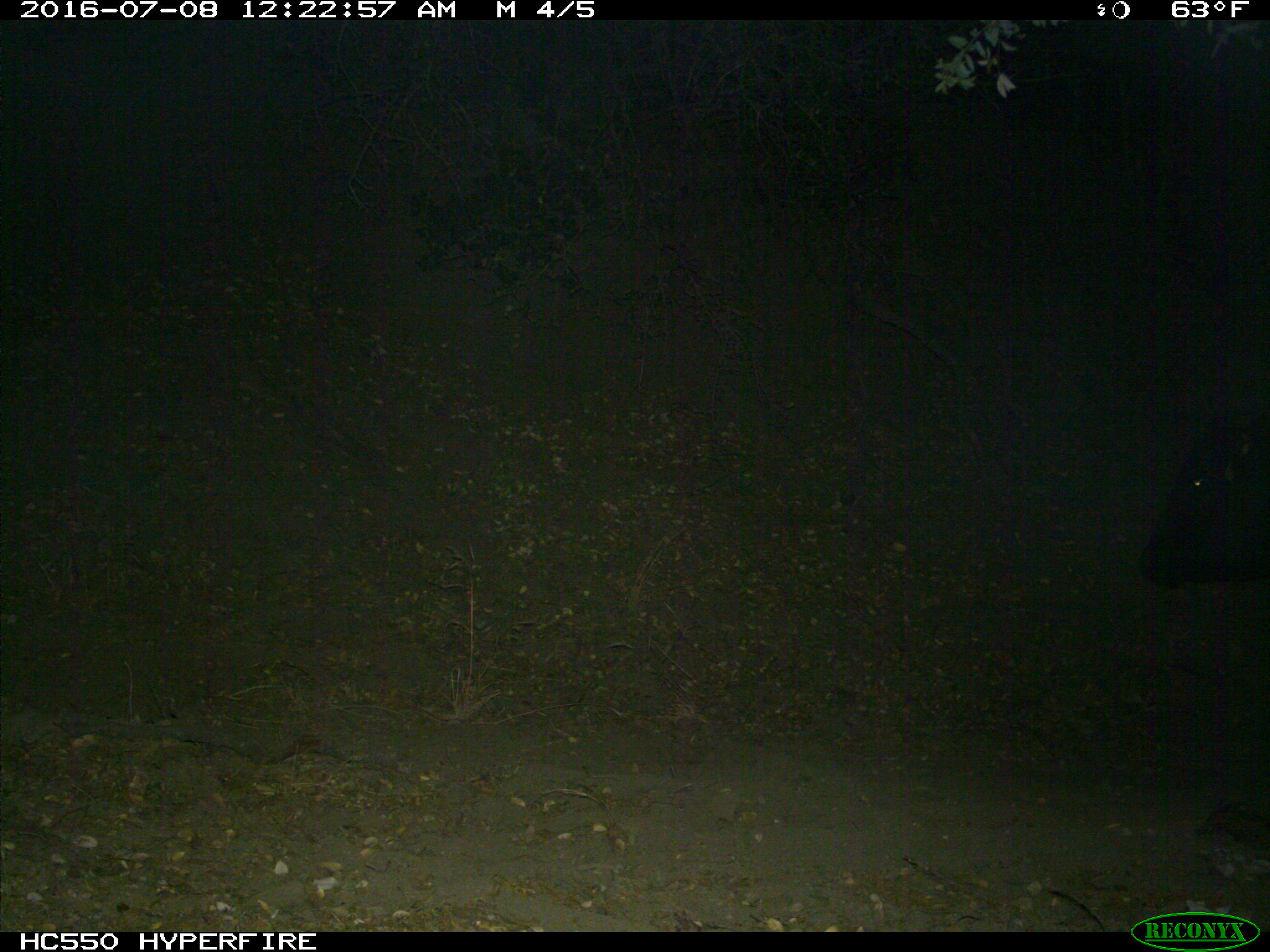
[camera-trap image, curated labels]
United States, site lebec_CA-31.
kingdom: Animalia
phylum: Chordata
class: Mammalia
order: Artiodactyla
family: Bovidae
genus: Bos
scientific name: Bos taurus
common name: domestic cow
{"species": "Bos taurus (domestic cow)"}